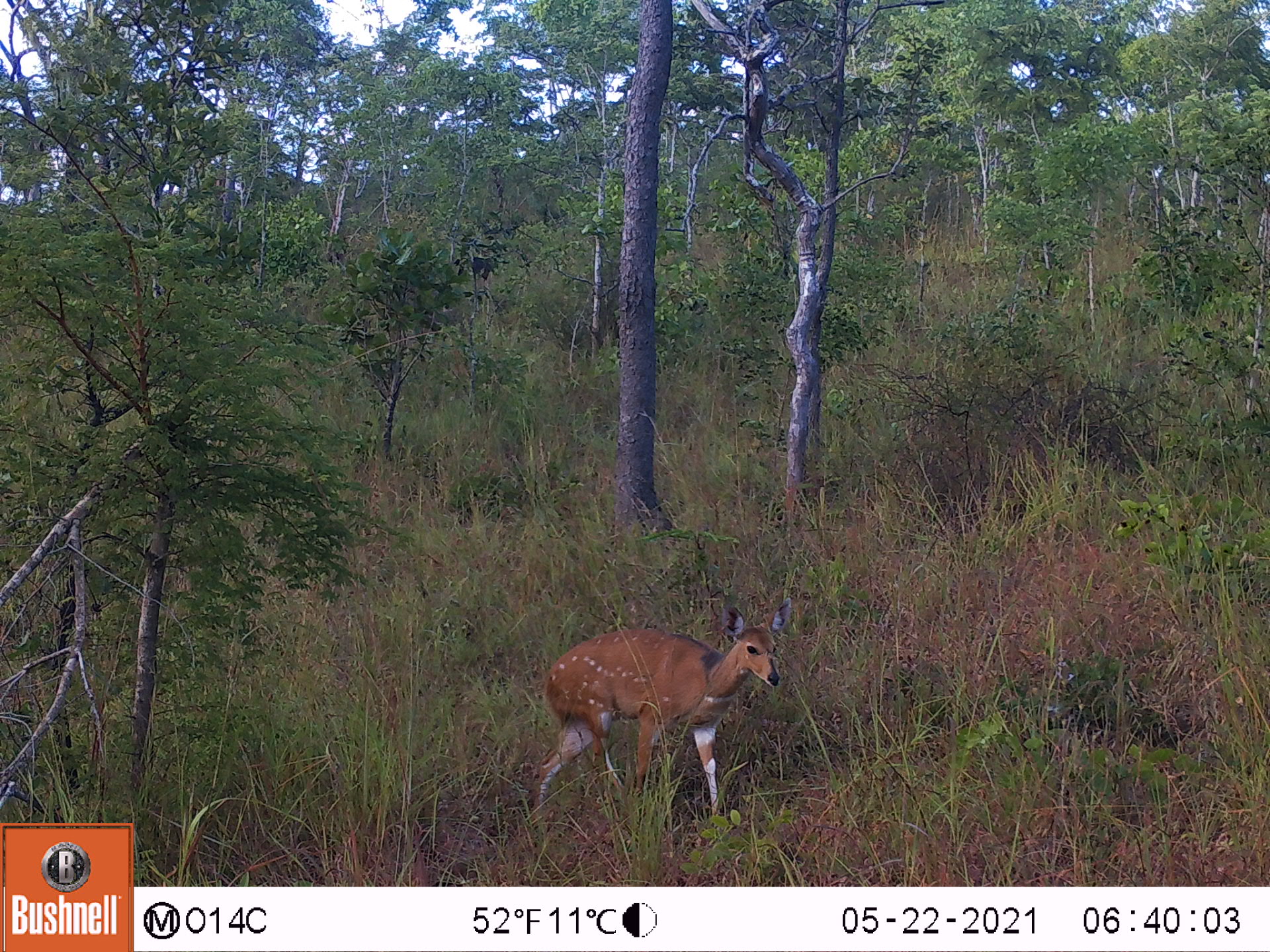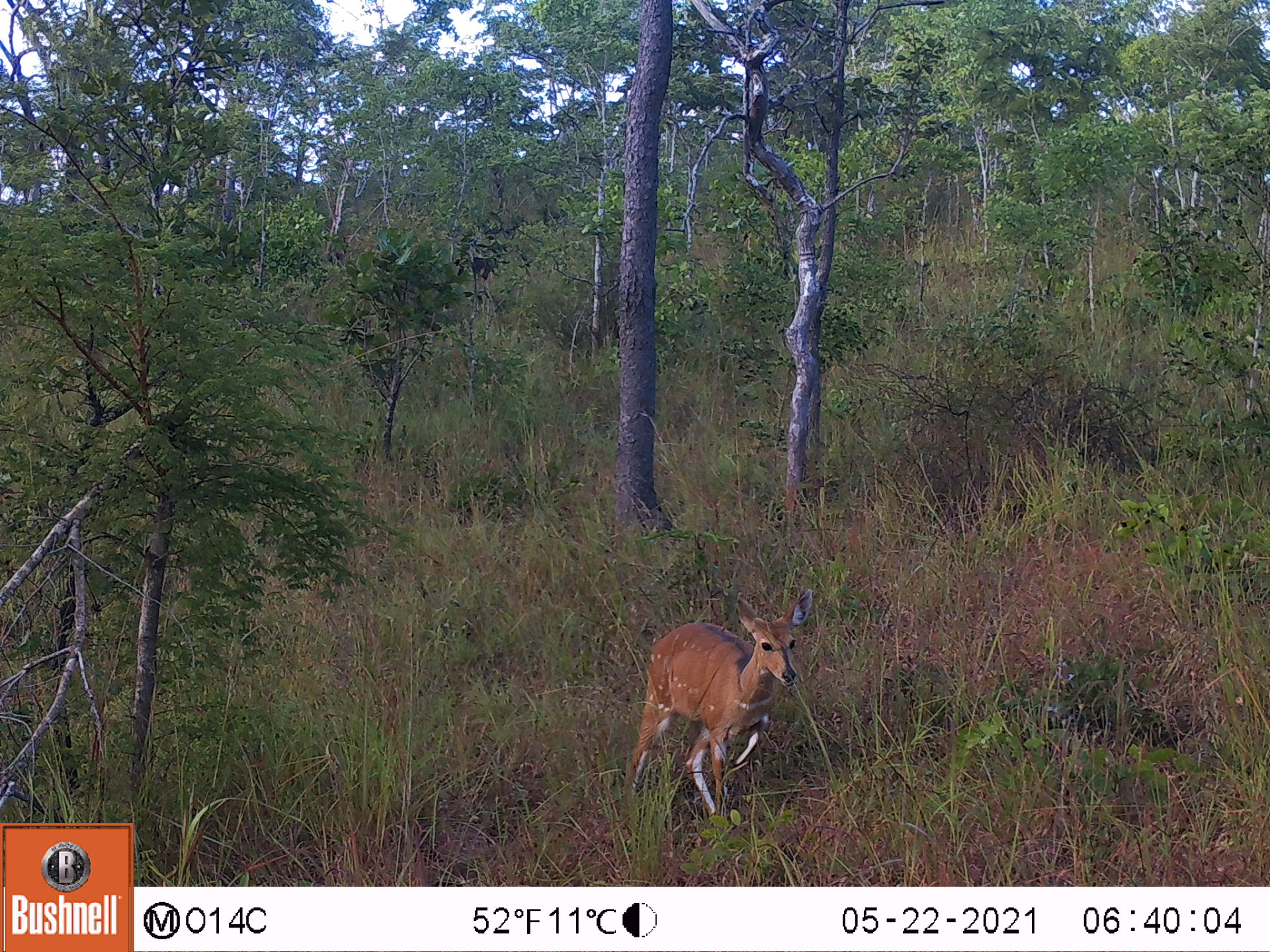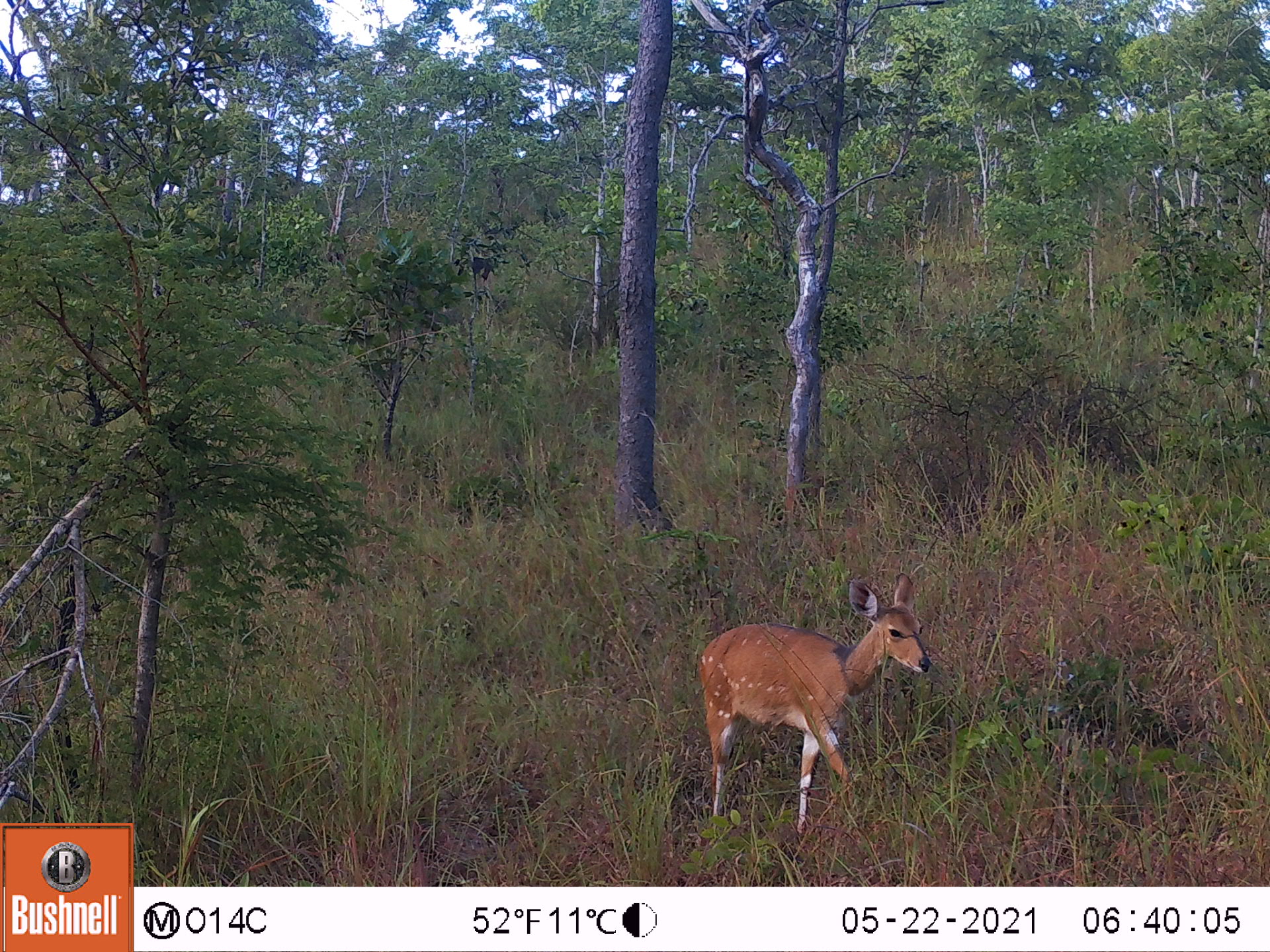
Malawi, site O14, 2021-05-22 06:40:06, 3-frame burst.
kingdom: Animalia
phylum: Chordata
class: Mammalia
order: Artiodactyla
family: Bovidae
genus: Tragelaphus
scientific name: Tragelaphus sylvaticus sylvaticus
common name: cape bushbuck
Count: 1.